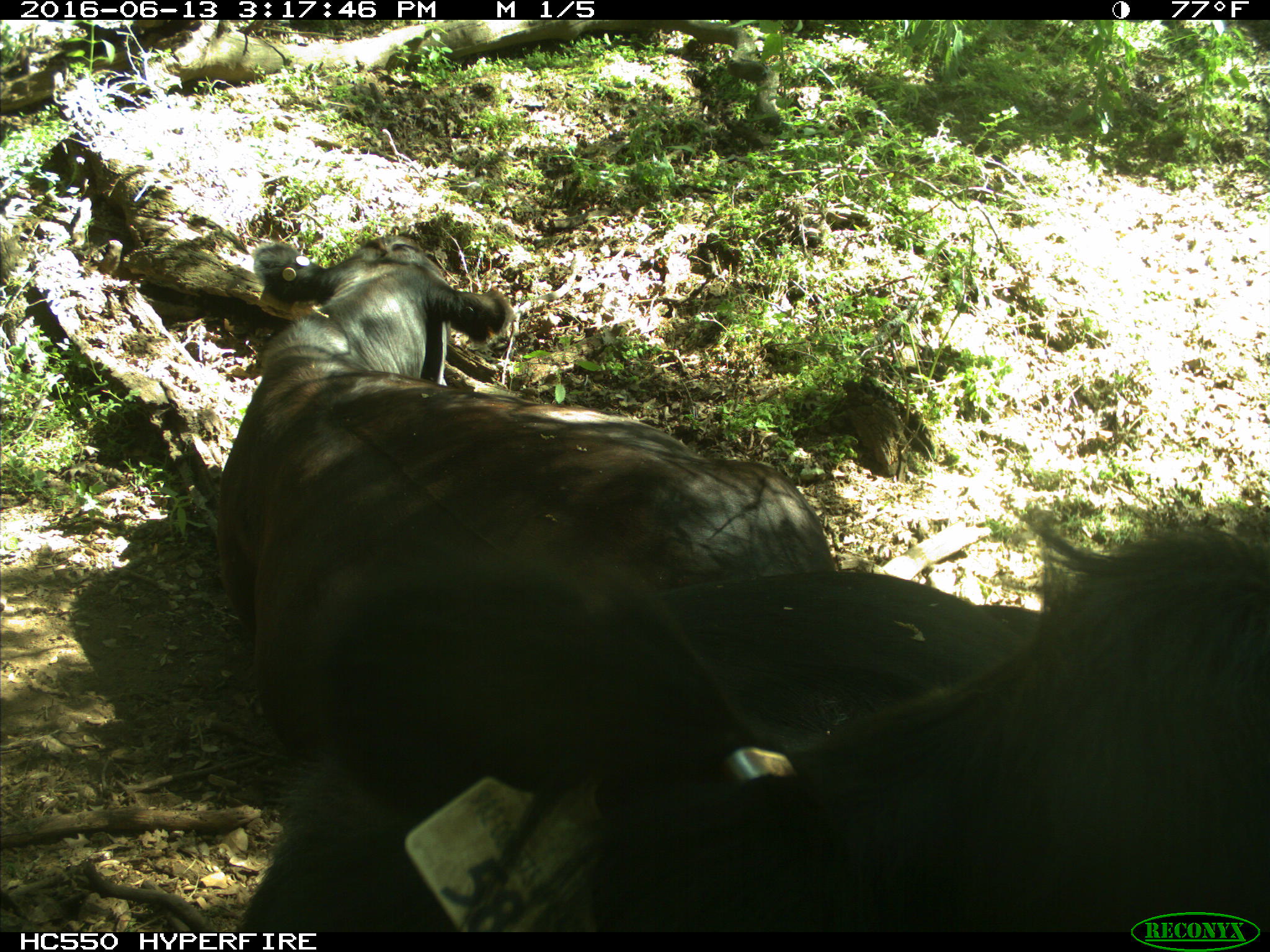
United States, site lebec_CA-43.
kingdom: Animalia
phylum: Chordata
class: Mammalia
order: Artiodactyla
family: Bovidae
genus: Bos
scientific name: Bos taurus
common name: domestic cow